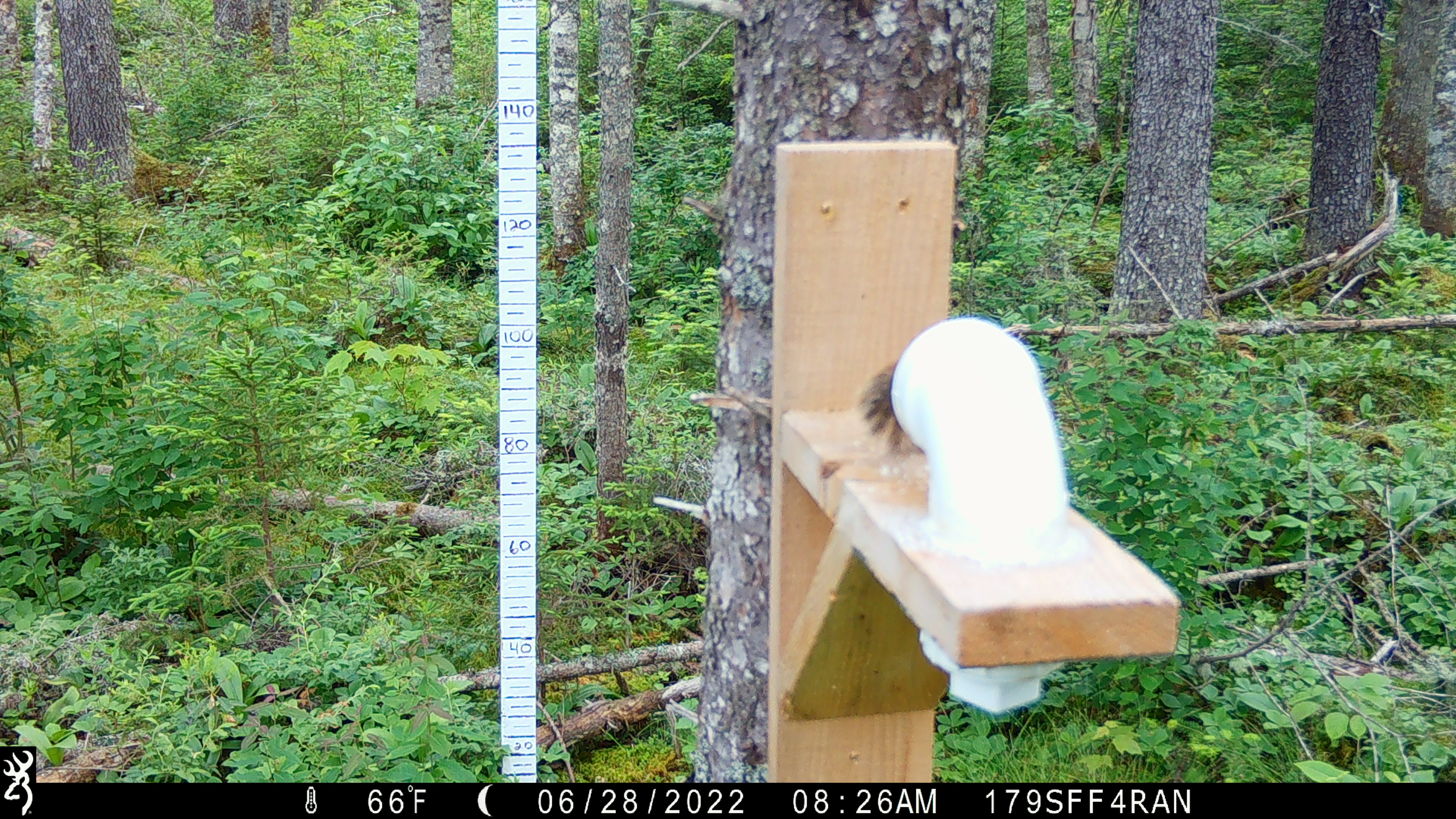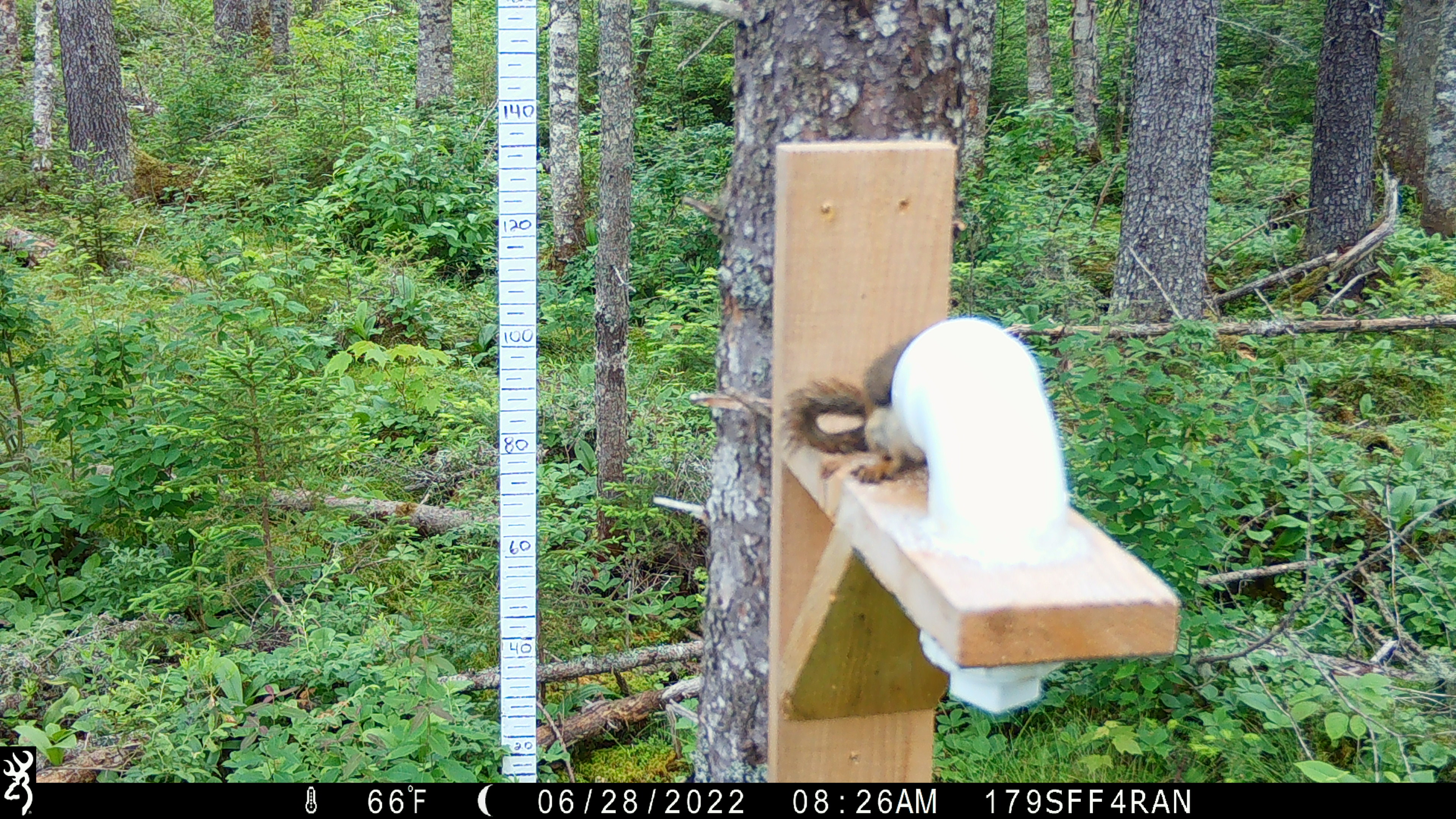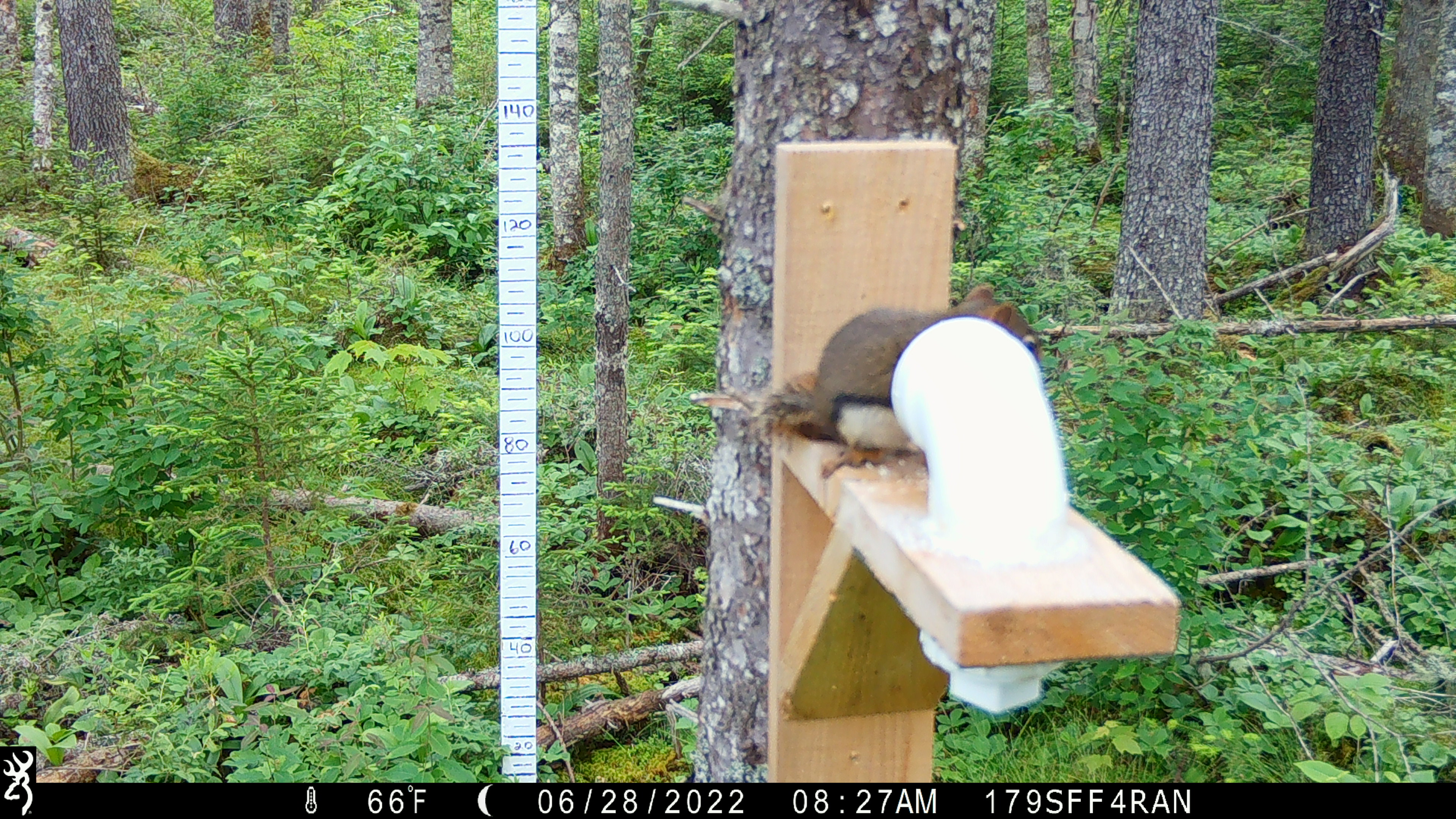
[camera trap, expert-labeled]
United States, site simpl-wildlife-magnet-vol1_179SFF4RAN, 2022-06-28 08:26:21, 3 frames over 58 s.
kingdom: Animalia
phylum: Chordata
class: Mammalia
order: Rodentia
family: Sciuridae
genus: Tamiasciurus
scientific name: Tamiasciurus hudsonicus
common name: red squirrel